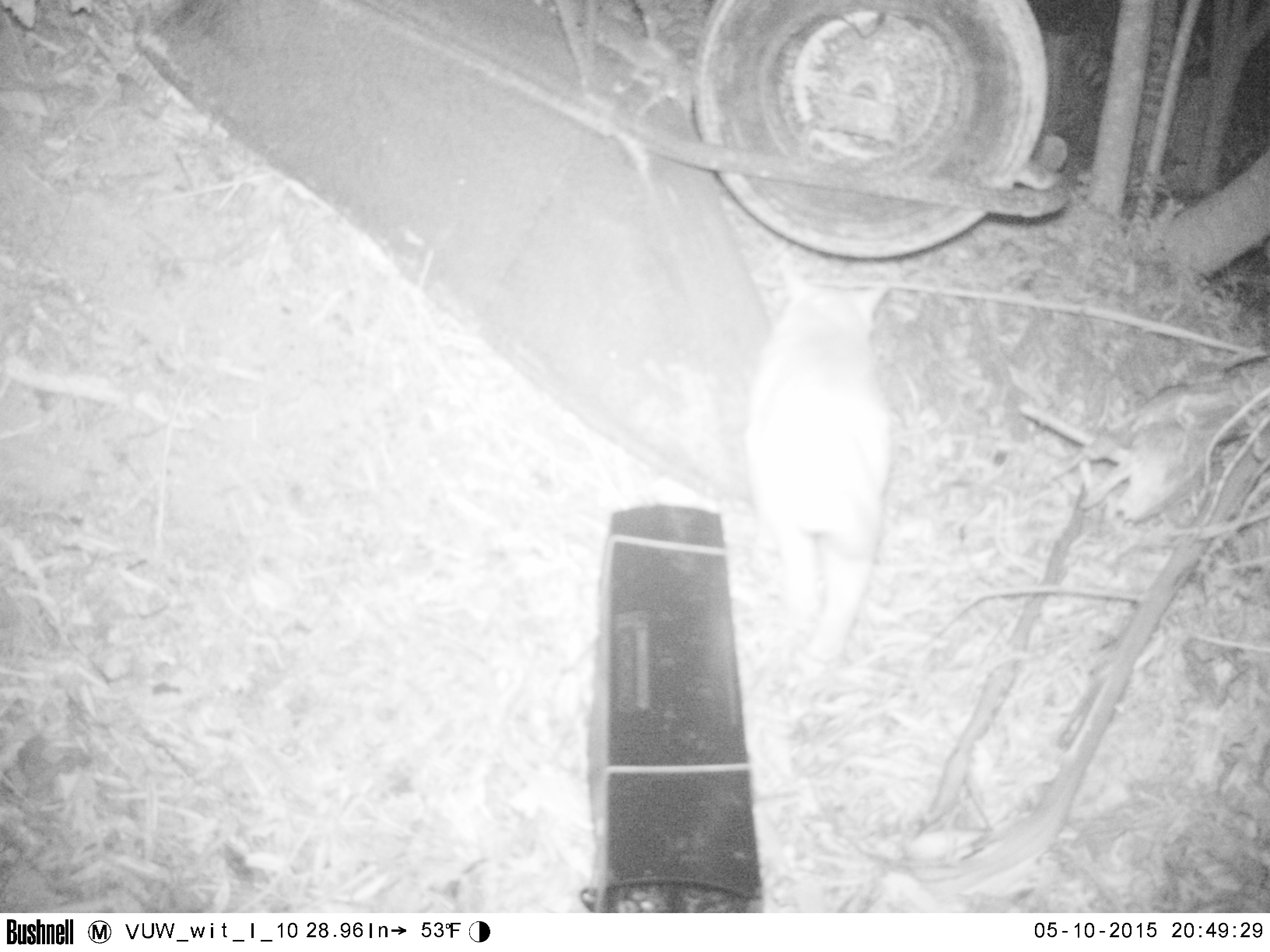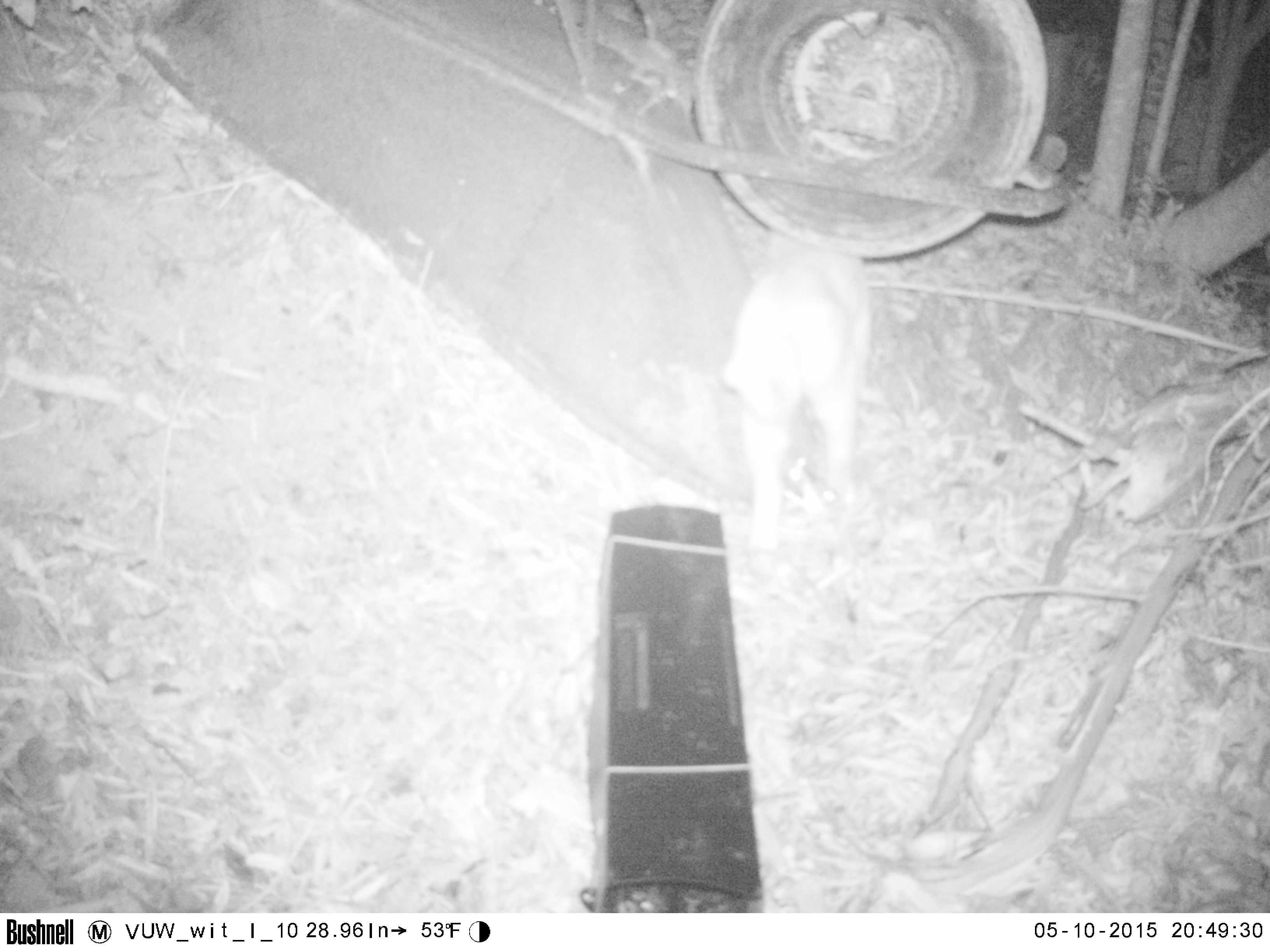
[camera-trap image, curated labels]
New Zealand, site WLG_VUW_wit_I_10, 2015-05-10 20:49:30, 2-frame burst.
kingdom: Animalia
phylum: Chordata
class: Mammalia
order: Carnivora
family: Felidae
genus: Felis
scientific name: Felis catus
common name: domestic cat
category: cat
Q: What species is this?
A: Cat (domestic cat) (Felis catus).